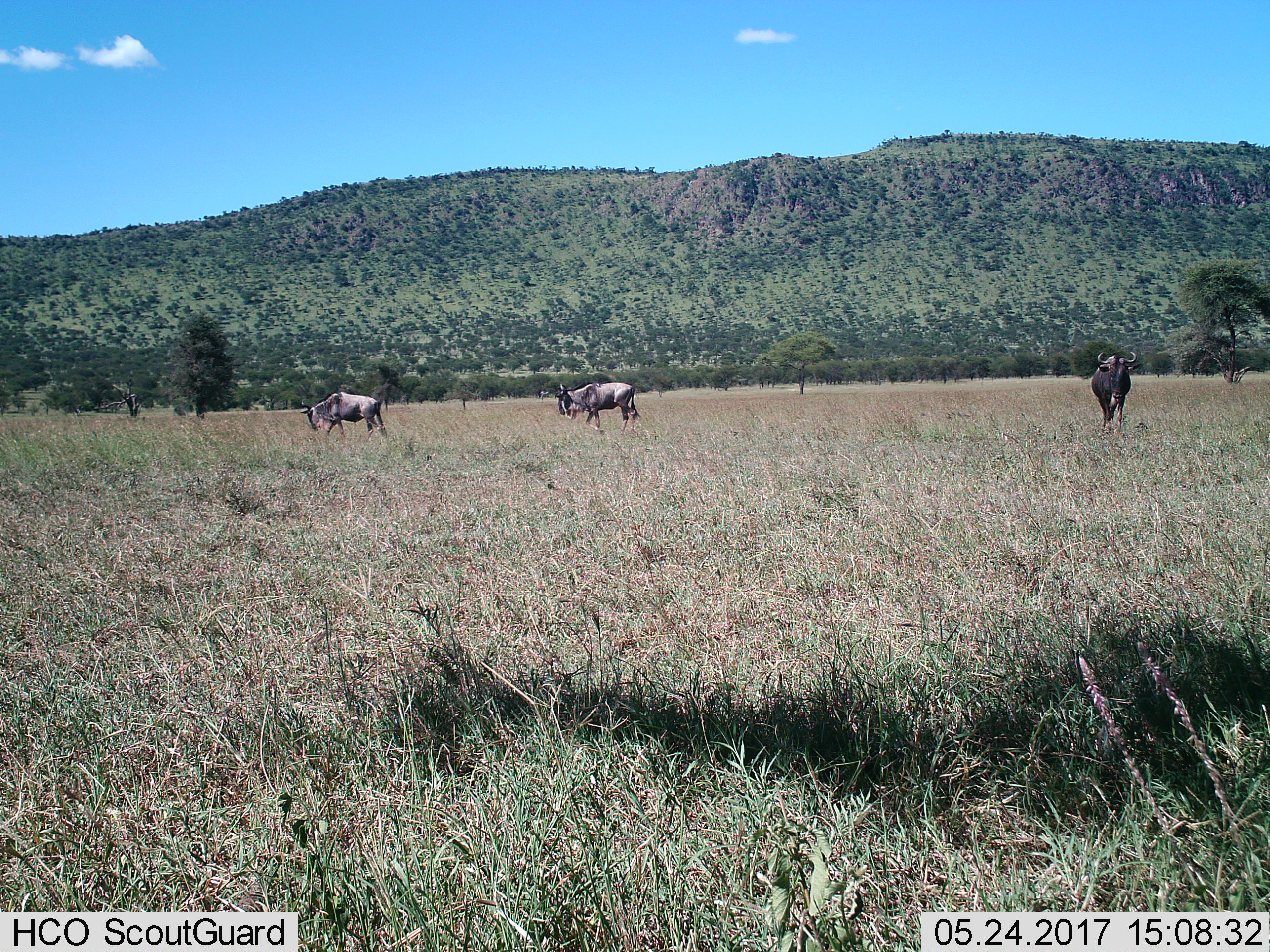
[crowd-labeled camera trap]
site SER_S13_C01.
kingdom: Animalia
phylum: Chordata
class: Mammalia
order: Artiodactyla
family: Bovidae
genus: Connochaetes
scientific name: Connochaetes taurinus taurinus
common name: blue wildebeest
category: wildebeestblue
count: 3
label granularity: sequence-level